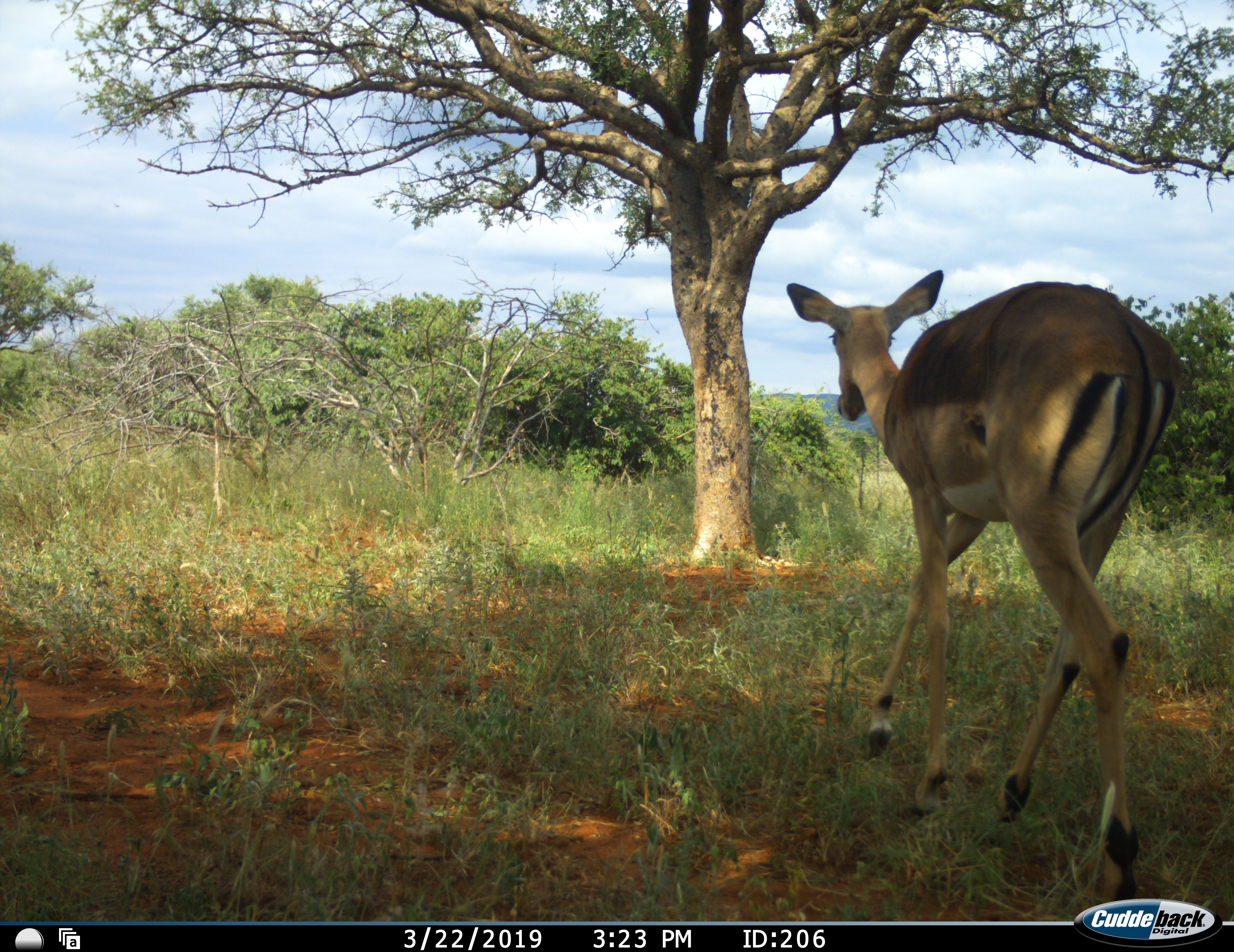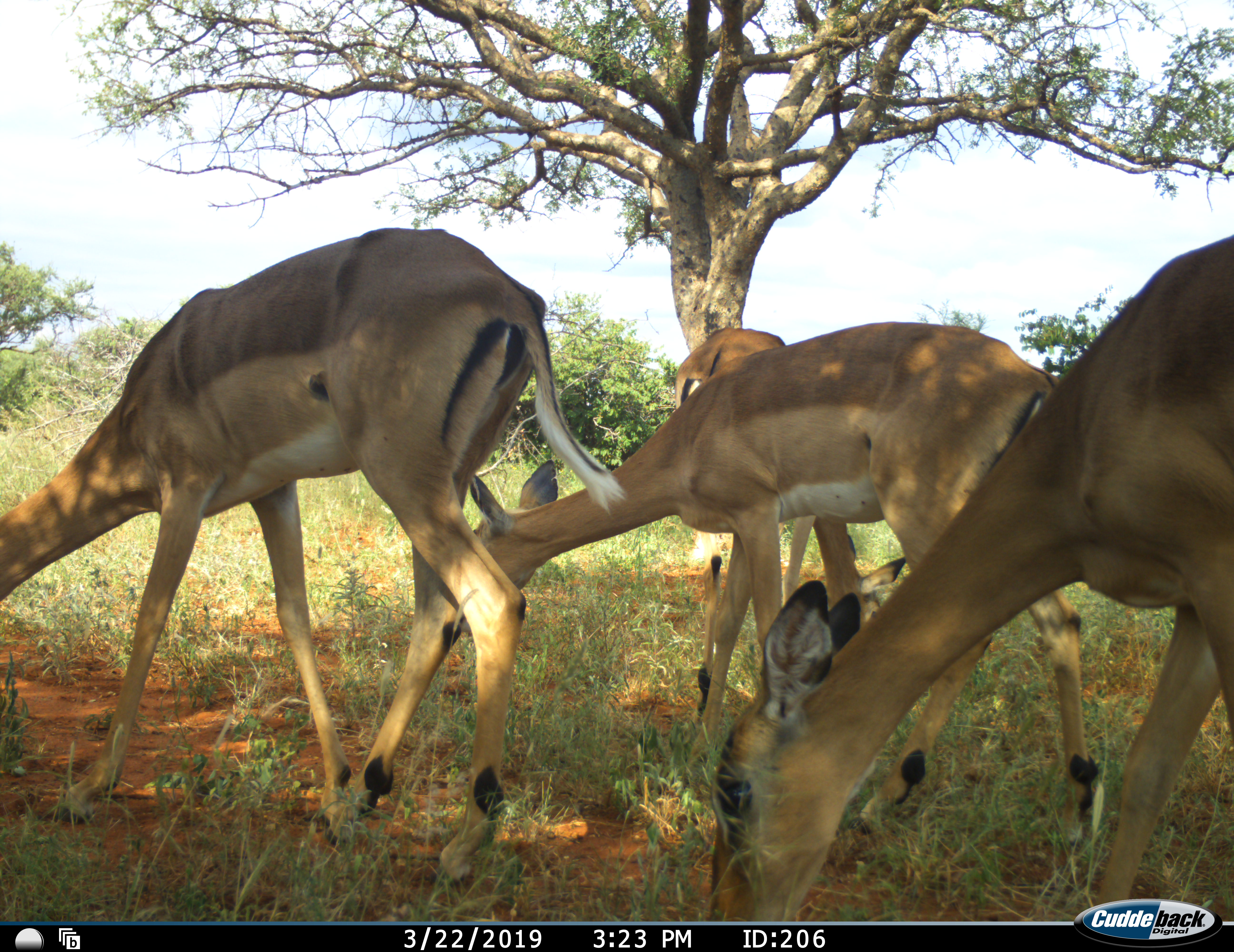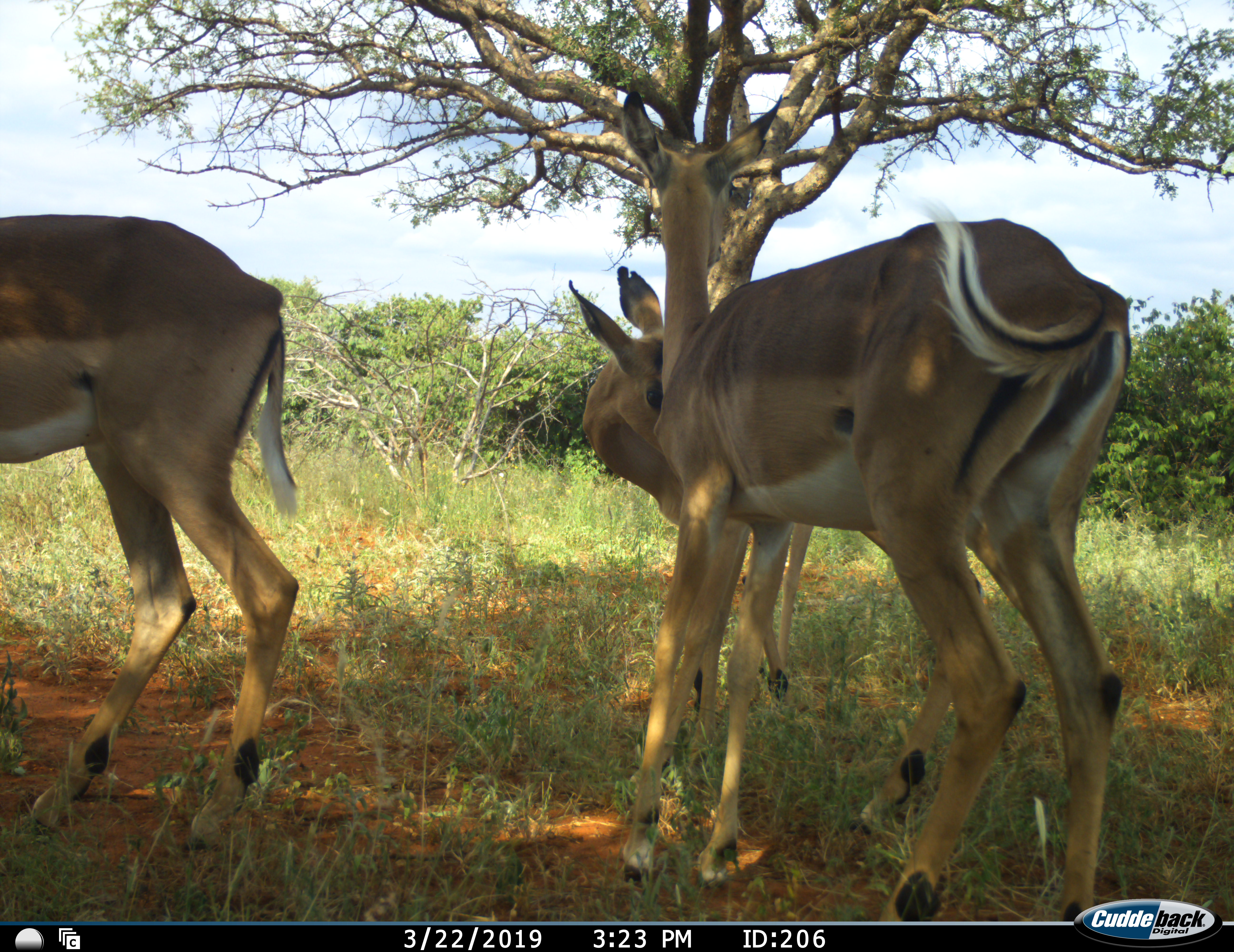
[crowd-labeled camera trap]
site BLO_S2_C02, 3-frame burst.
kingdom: Animalia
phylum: Chordata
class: Mammalia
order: Artiodactyla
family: Bovidae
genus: Aepyceros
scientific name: Aepyceros melampus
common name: impala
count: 4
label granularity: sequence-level